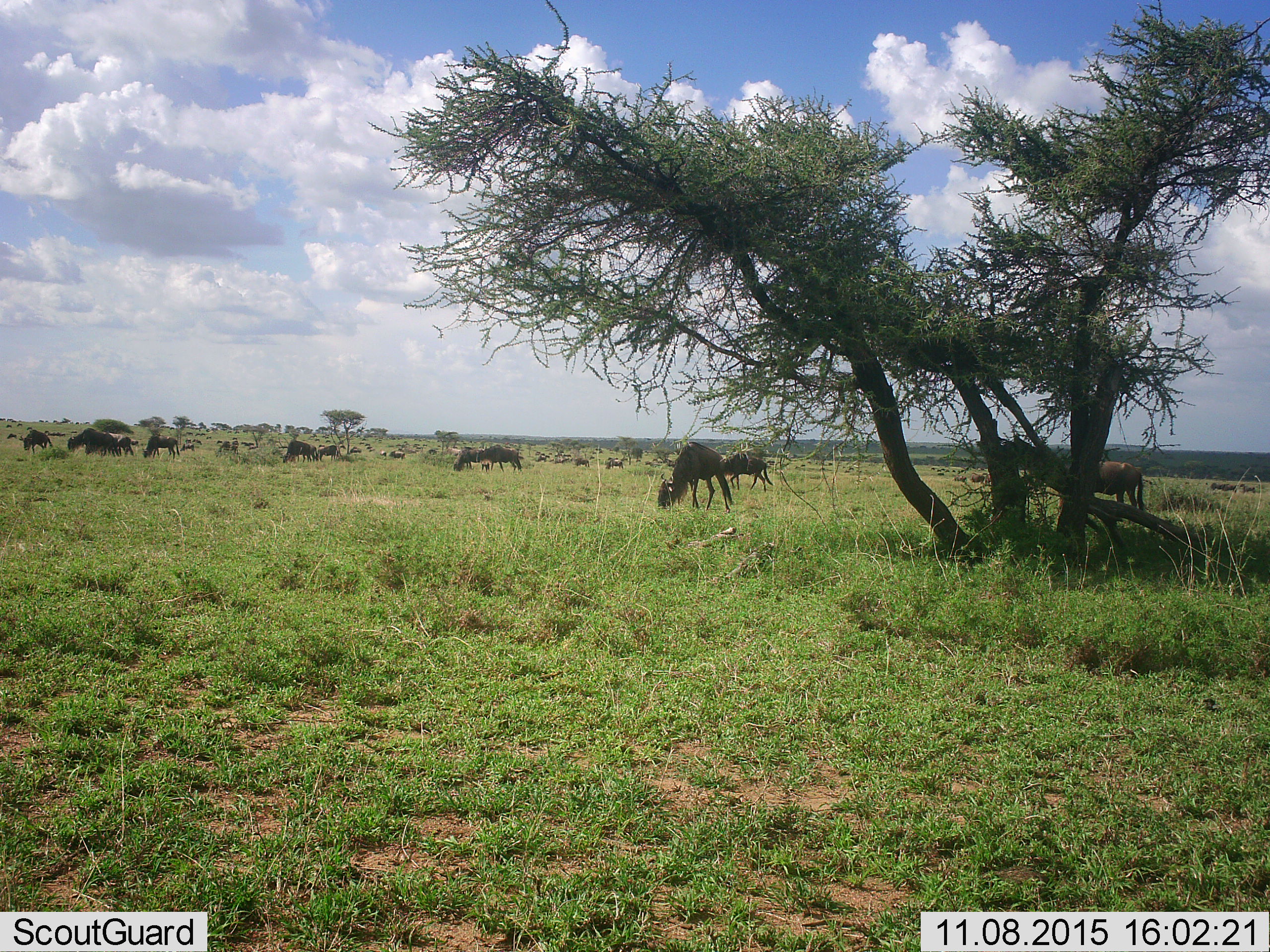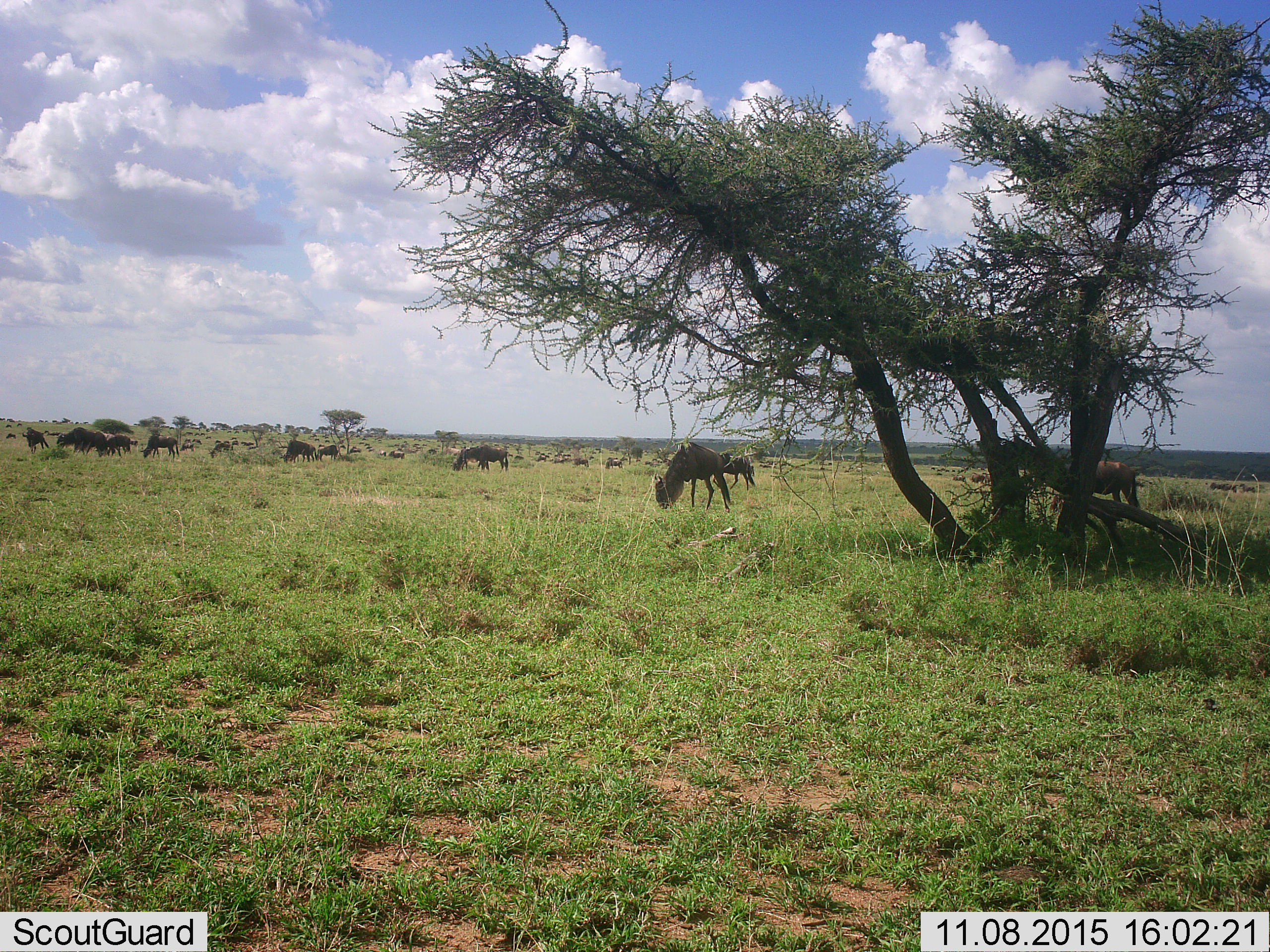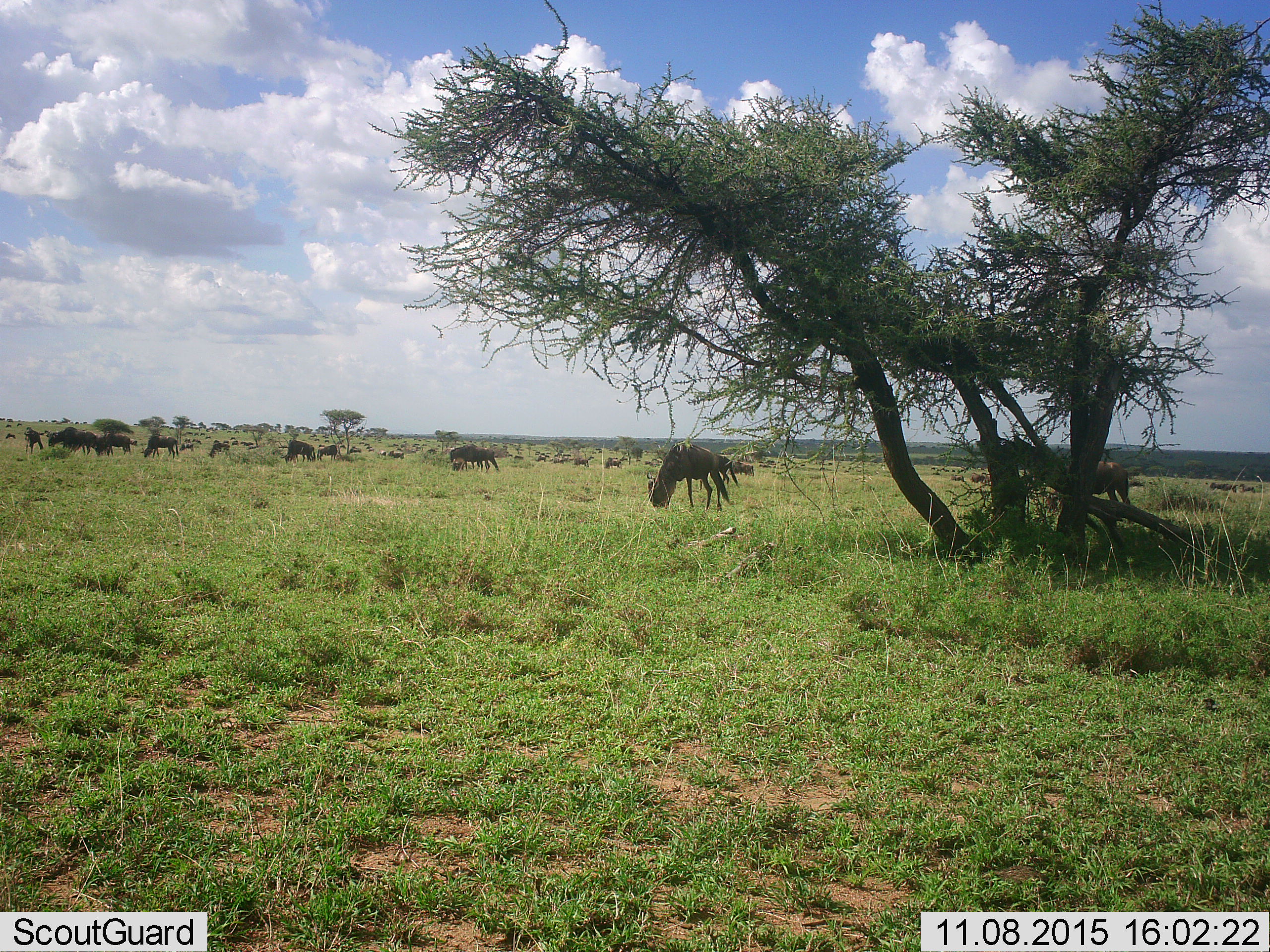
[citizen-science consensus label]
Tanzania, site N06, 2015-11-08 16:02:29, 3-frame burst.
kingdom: Animalia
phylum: Chordata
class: Mammalia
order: Artiodactyla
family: Bovidae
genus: Connochaetes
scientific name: Connochaetes taurinus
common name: blue wildebeest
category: wildebeest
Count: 11-50.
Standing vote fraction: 60%.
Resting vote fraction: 20%.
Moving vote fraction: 50%.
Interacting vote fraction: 0%.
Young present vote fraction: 10%.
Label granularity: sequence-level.